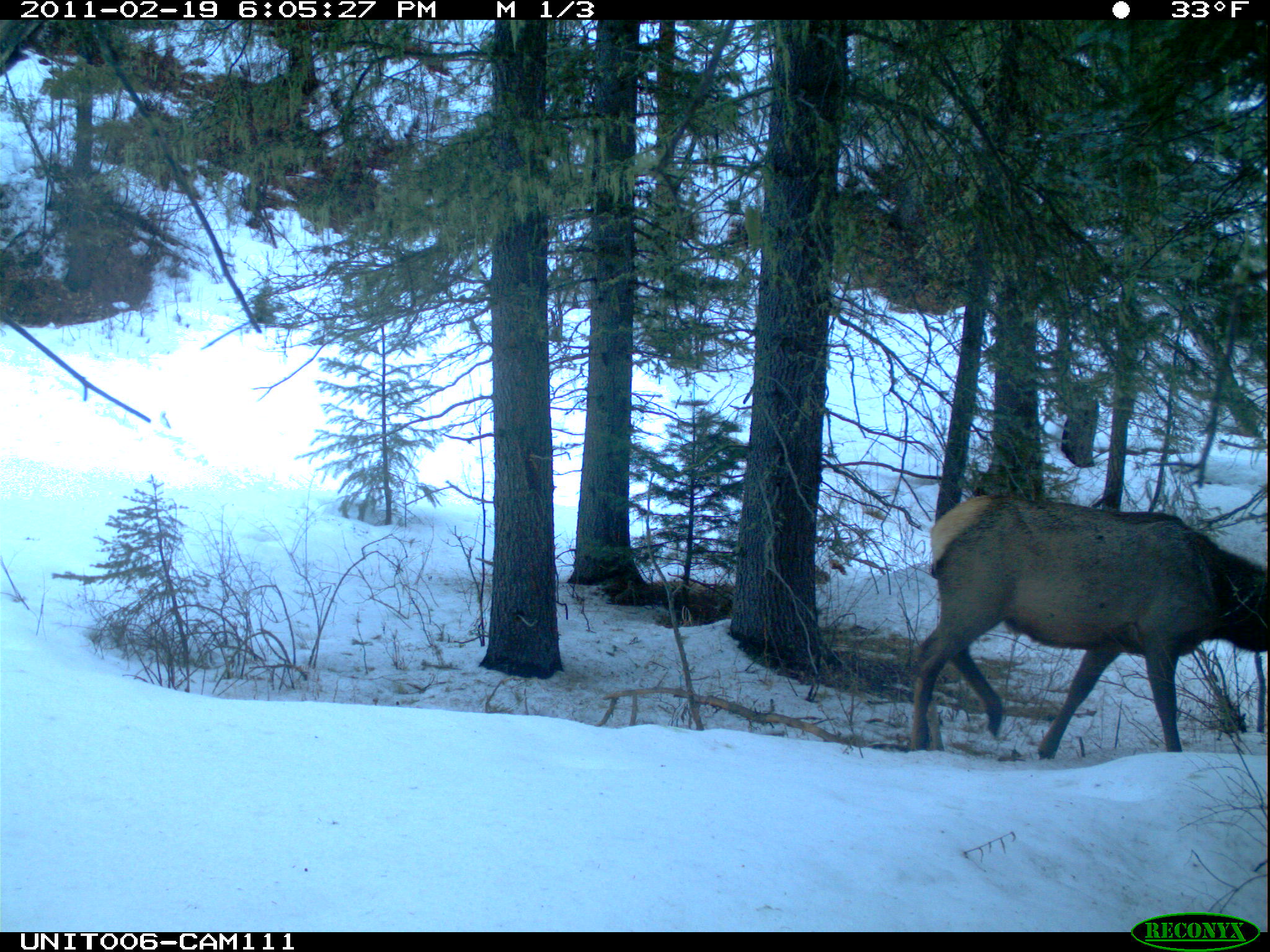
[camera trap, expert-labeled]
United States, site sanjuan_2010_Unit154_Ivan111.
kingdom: Animalia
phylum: Chordata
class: Mammalia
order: Artiodactyla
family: Cervidae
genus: Cervus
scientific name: Cervus elaphus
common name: red deer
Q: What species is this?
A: Cervus elaphus (red deer).